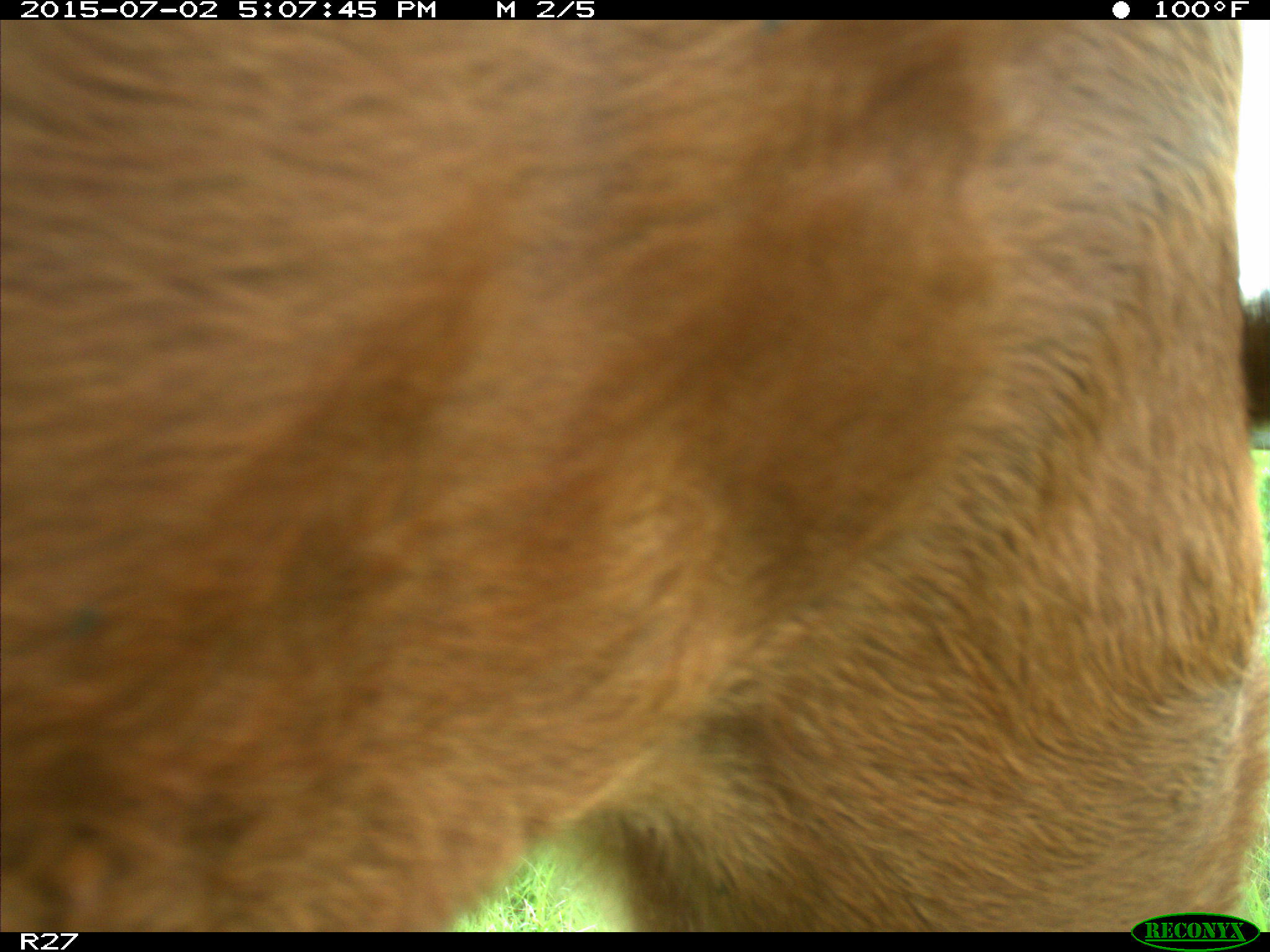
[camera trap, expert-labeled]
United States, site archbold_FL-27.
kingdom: Animalia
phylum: Chordata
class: Mammalia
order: Artiodactyla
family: Bovidae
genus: Bos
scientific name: Bos taurus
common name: domestic cow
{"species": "Bos taurus (domestic cow)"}